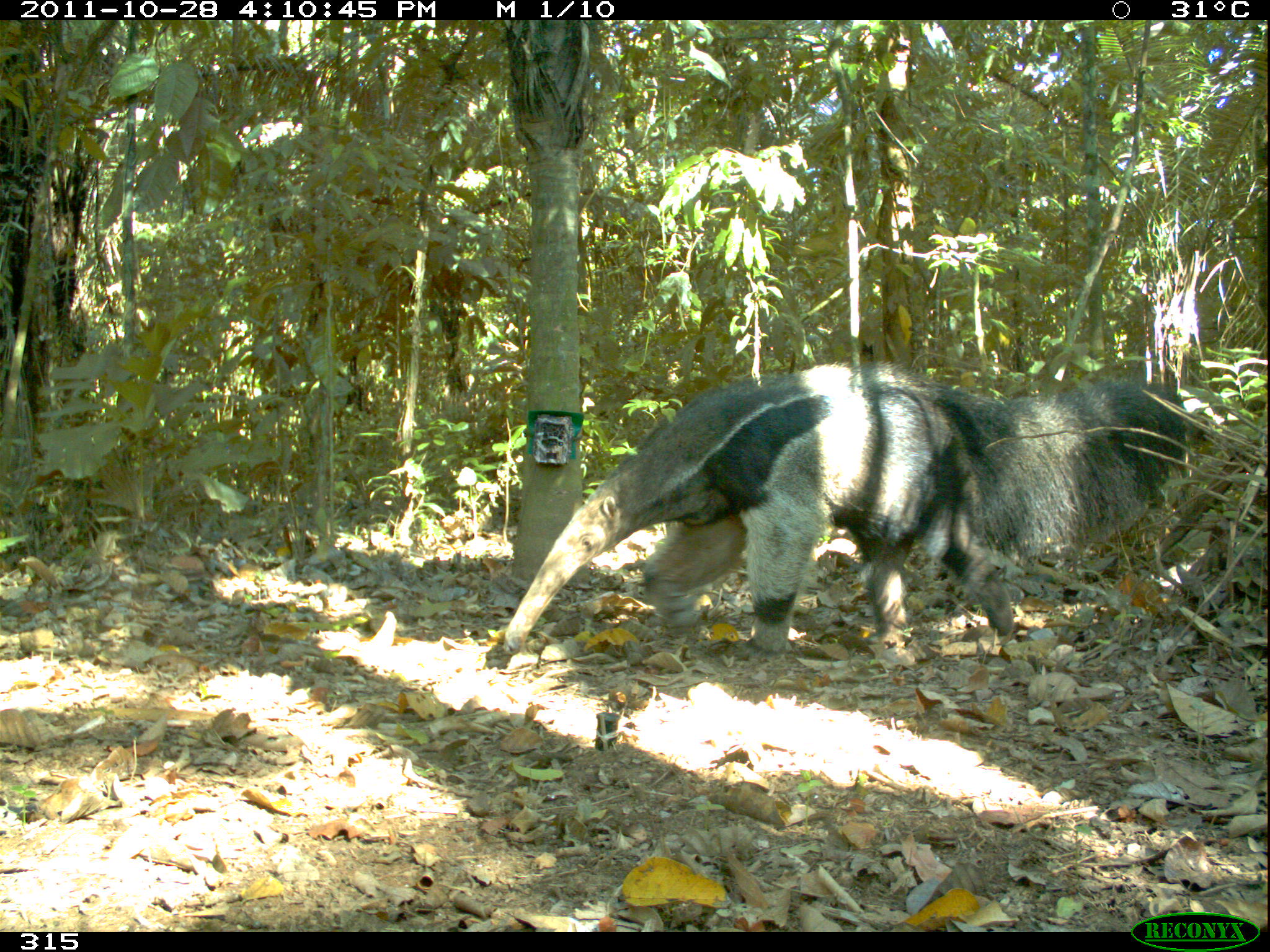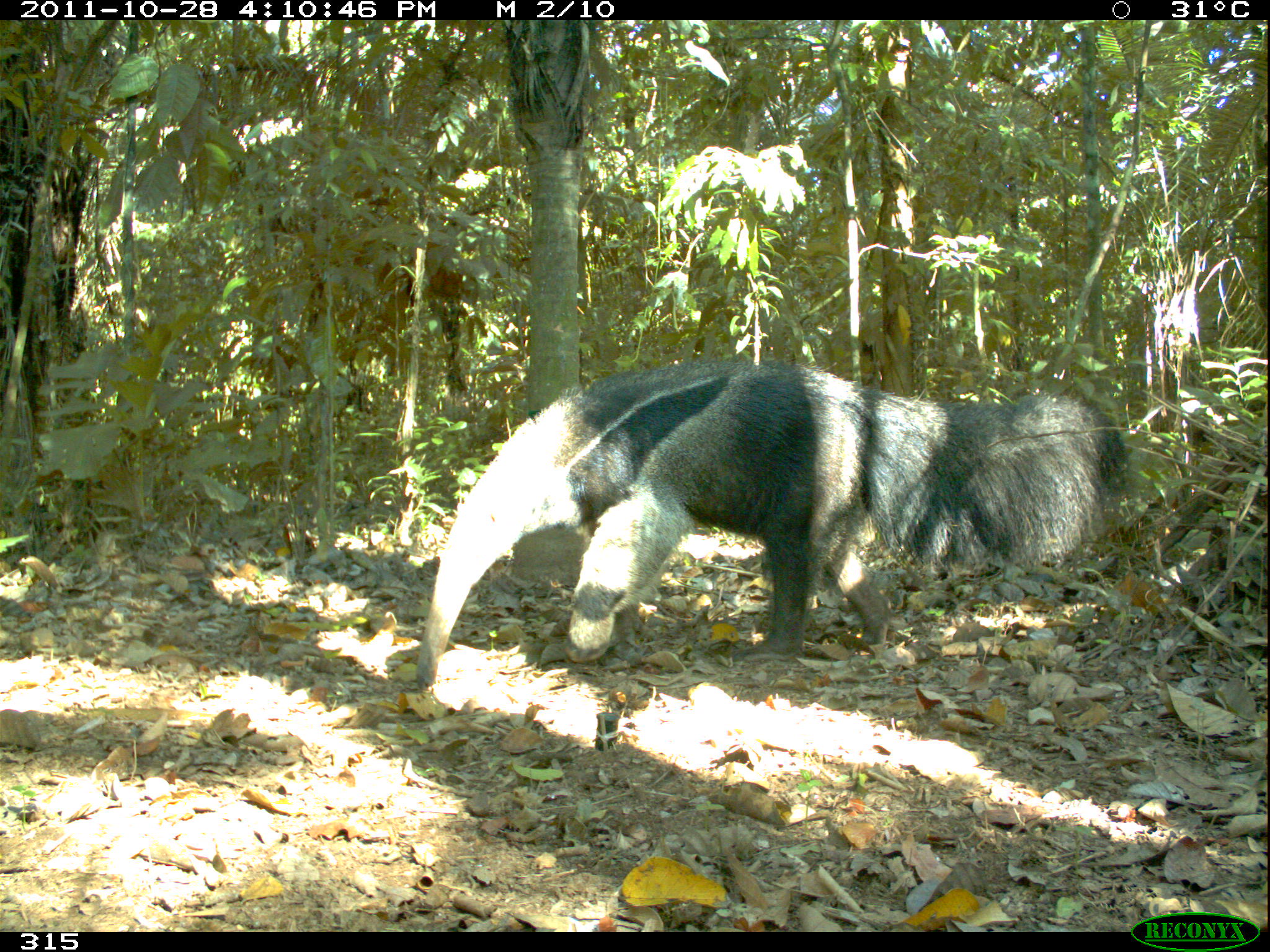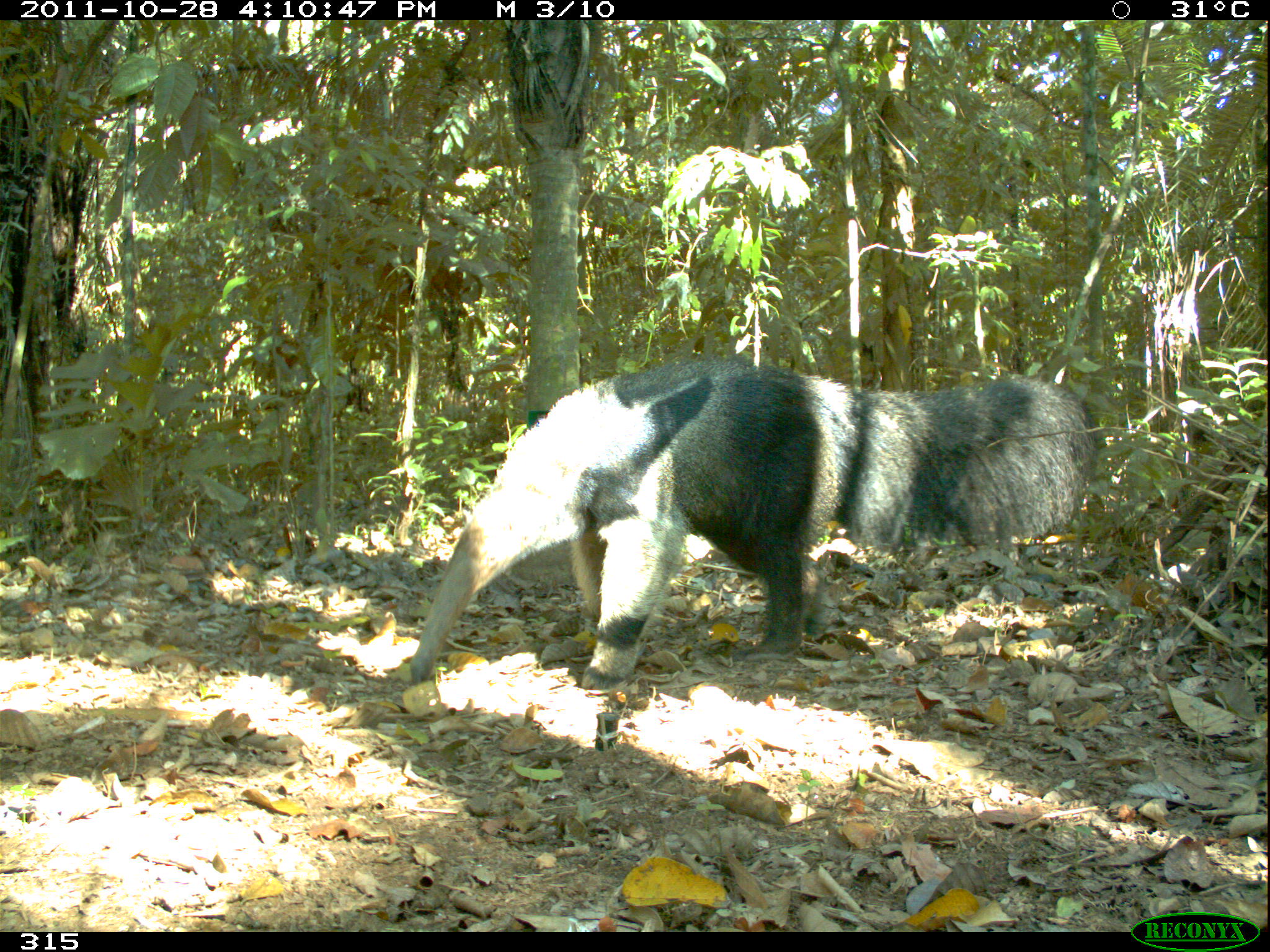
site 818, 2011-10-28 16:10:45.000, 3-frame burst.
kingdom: Animalia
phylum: Chordata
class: Mammalia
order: Pilosa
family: Myrmecophagidae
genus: Myrmecophaga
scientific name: Myrmecophaga tridactyla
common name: giant anteater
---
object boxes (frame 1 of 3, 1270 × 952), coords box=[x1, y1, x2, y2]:
myrmecophaga tridactyla: box=[498, 358, 1211, 667]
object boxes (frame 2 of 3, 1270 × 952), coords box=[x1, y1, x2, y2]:
myrmecophaga tridactyla: box=[414, 352, 1129, 692]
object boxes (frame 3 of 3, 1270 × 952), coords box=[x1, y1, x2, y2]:
myrmecophaga tridactyla: box=[407, 352, 1096, 690]